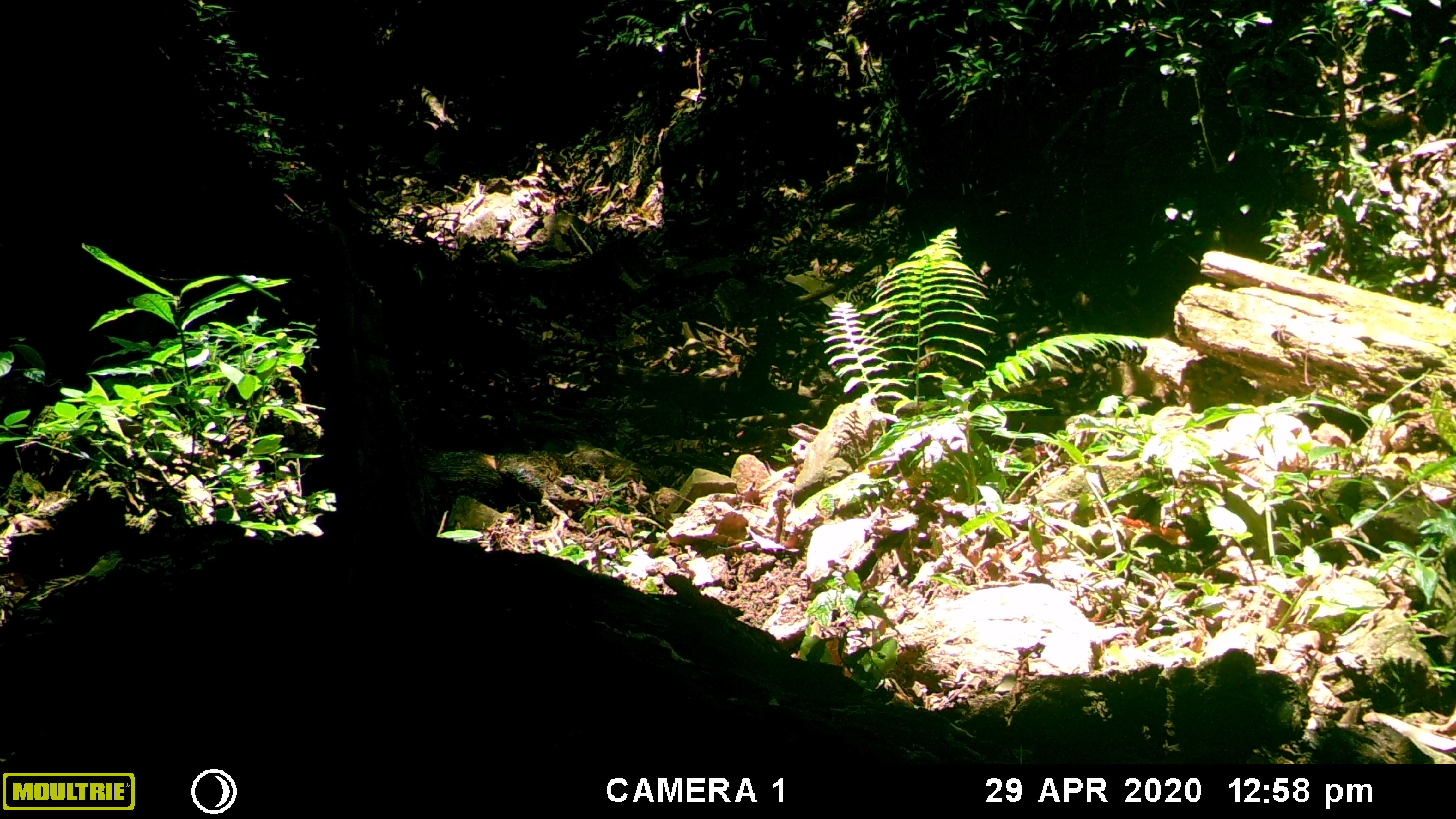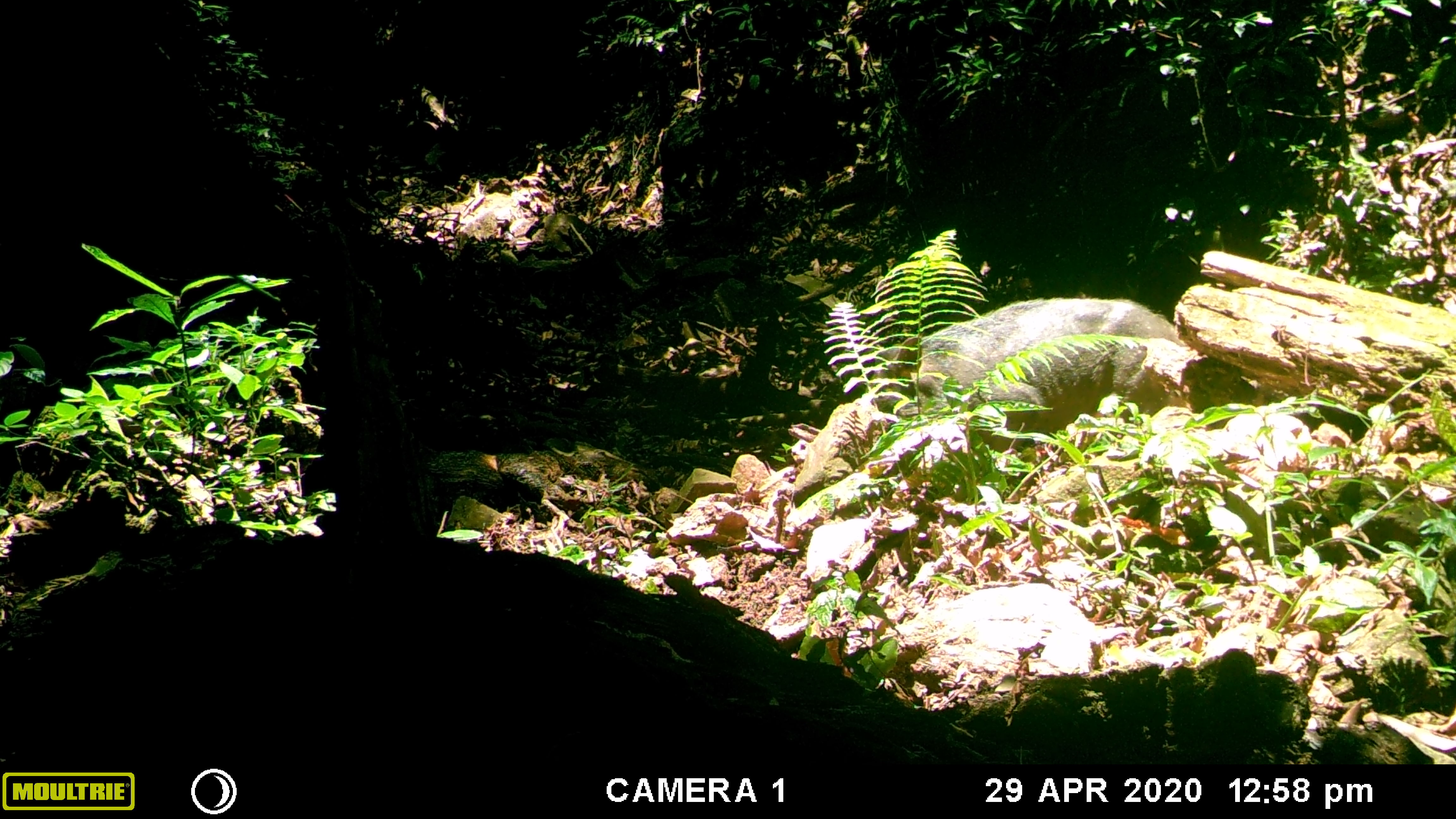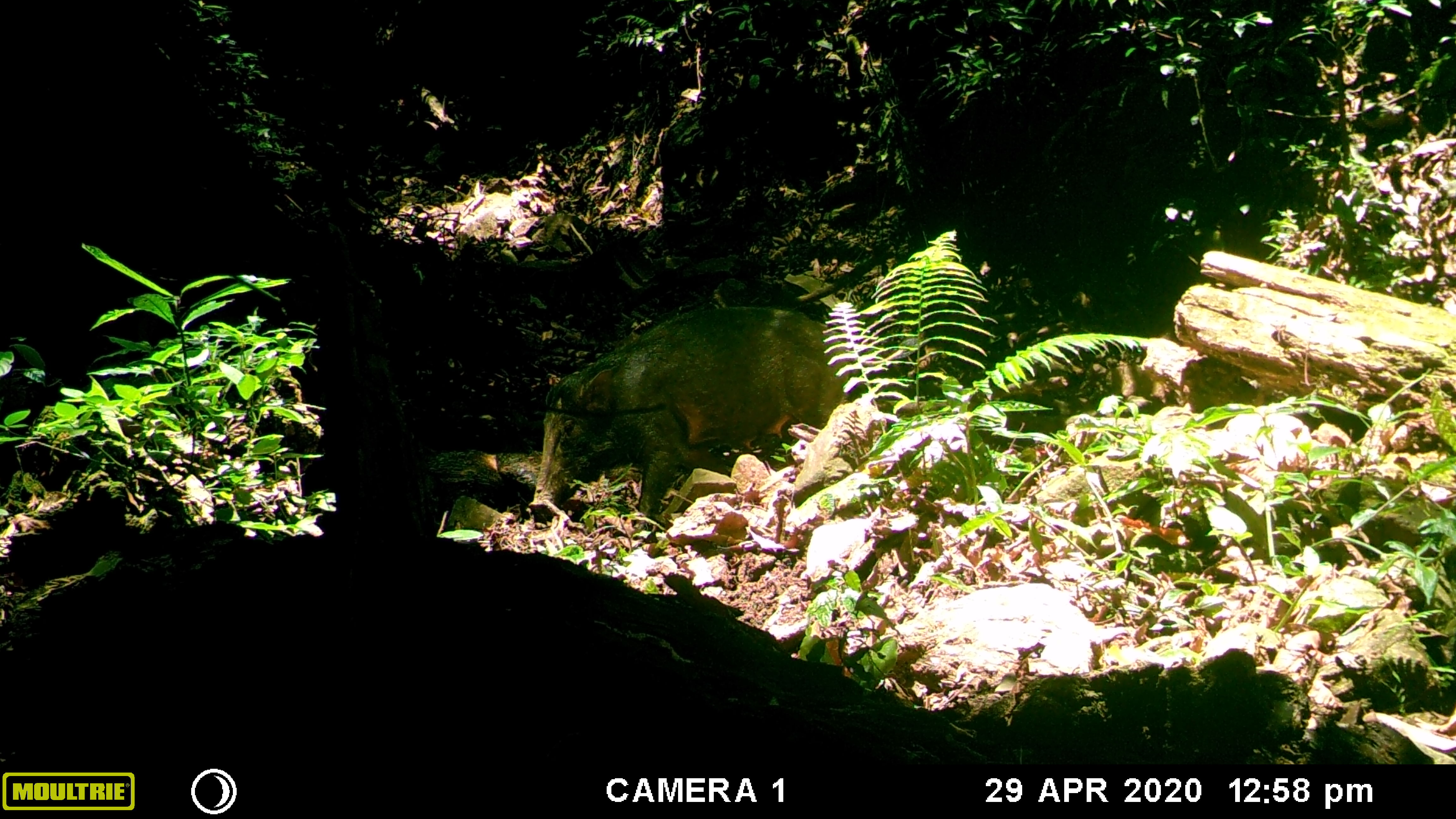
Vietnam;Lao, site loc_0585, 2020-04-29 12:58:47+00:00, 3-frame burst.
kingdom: Animalia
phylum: Chordata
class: Mammalia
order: Artiodactyla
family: Suidae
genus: Sus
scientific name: Sus scrofa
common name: eurasian wild pig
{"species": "eurasian wild pig (Sus scrofa)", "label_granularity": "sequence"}